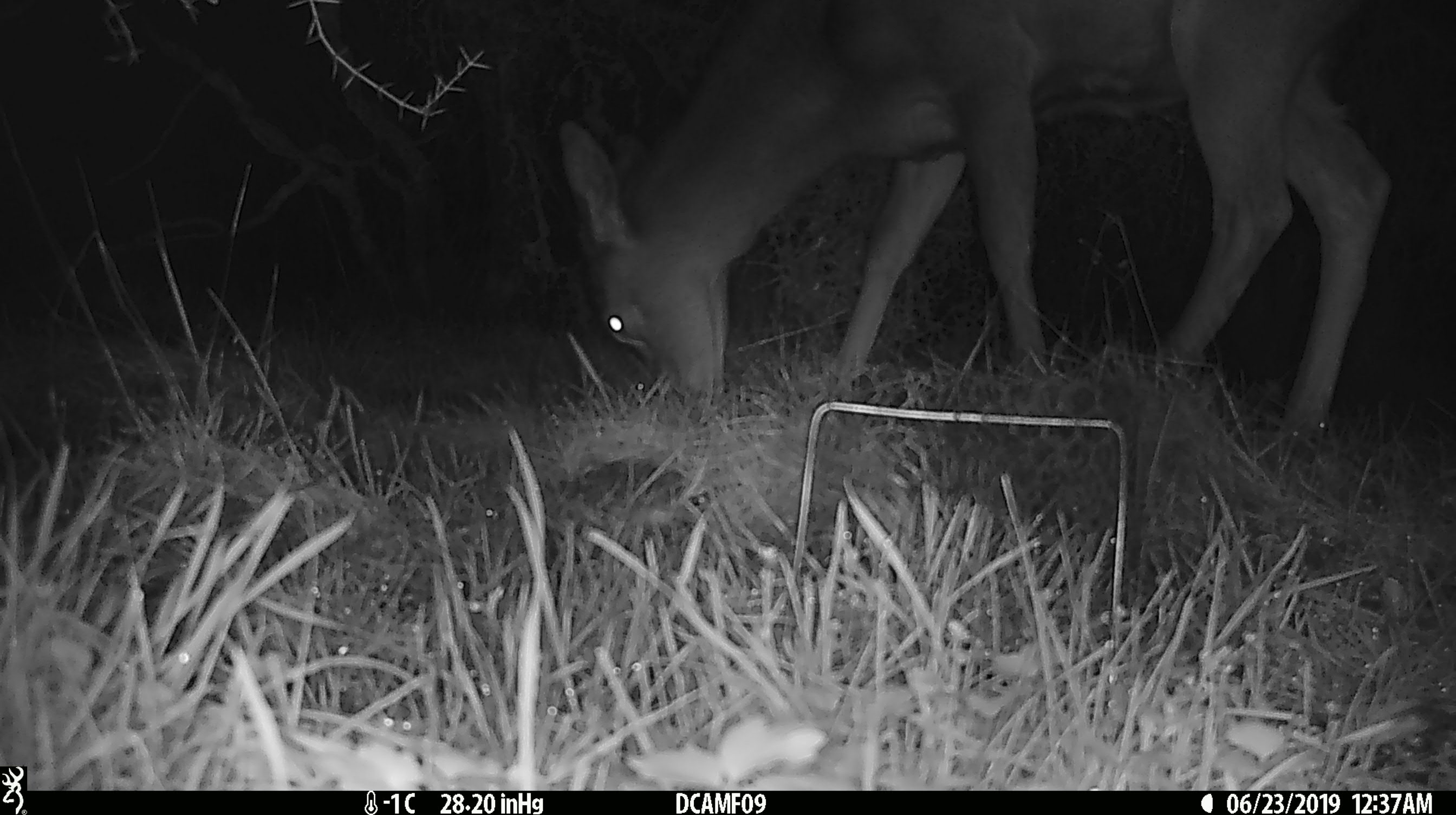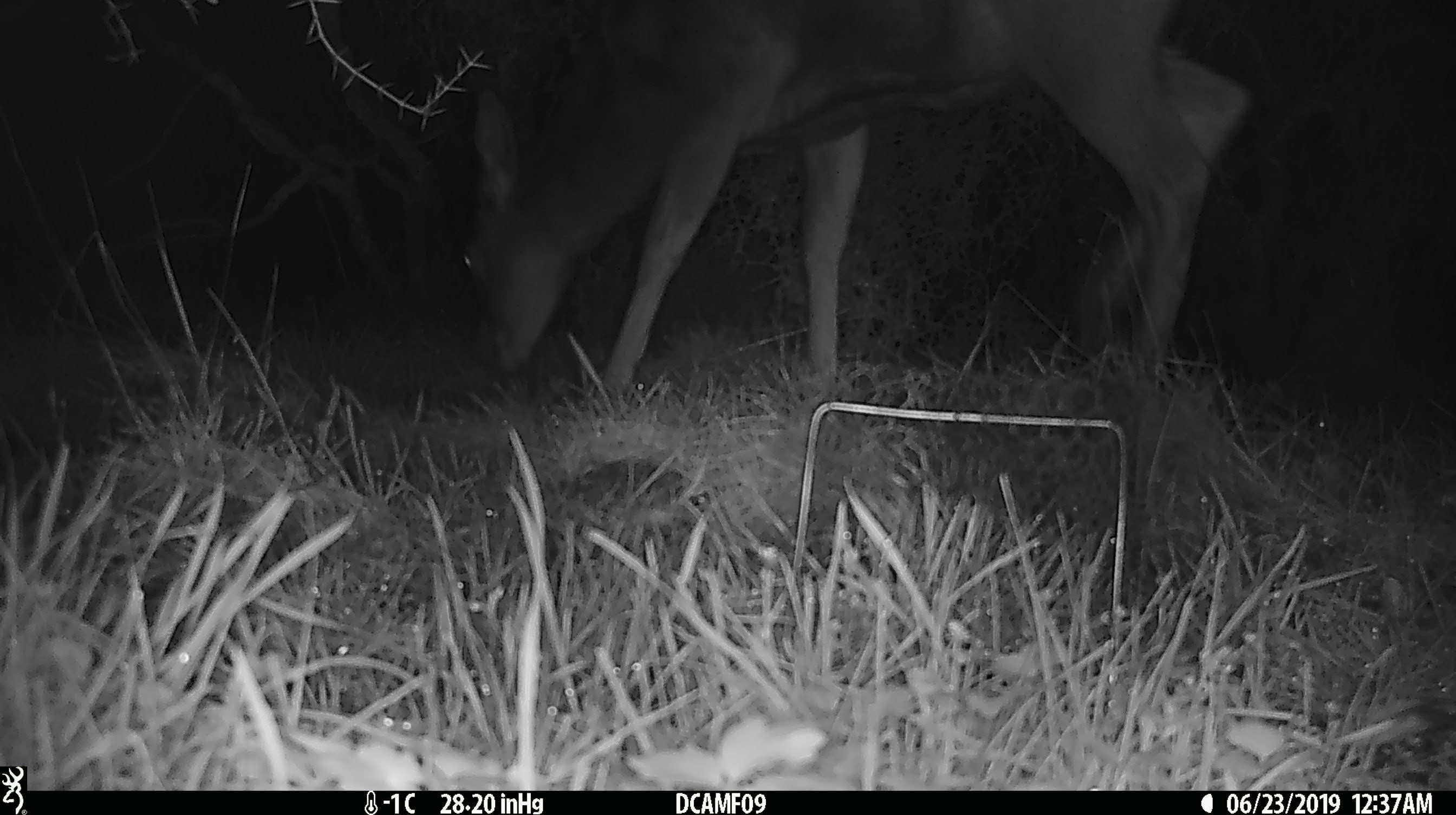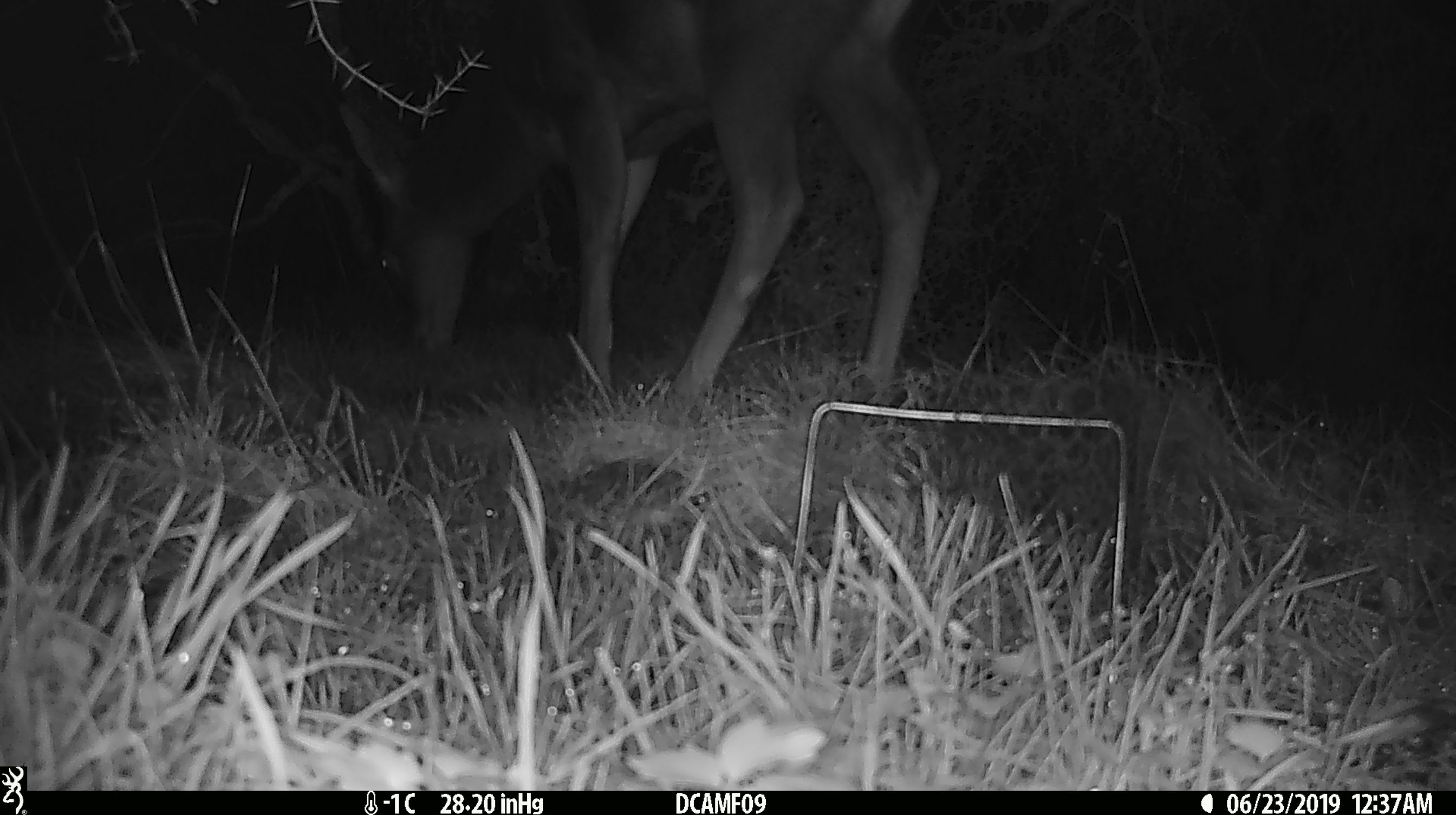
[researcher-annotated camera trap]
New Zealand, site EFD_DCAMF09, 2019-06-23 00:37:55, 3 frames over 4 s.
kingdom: Animalia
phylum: Chordata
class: Mammalia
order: Artiodactyla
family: Cervidae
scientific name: Cervidae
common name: deer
Deer (Cervidae).